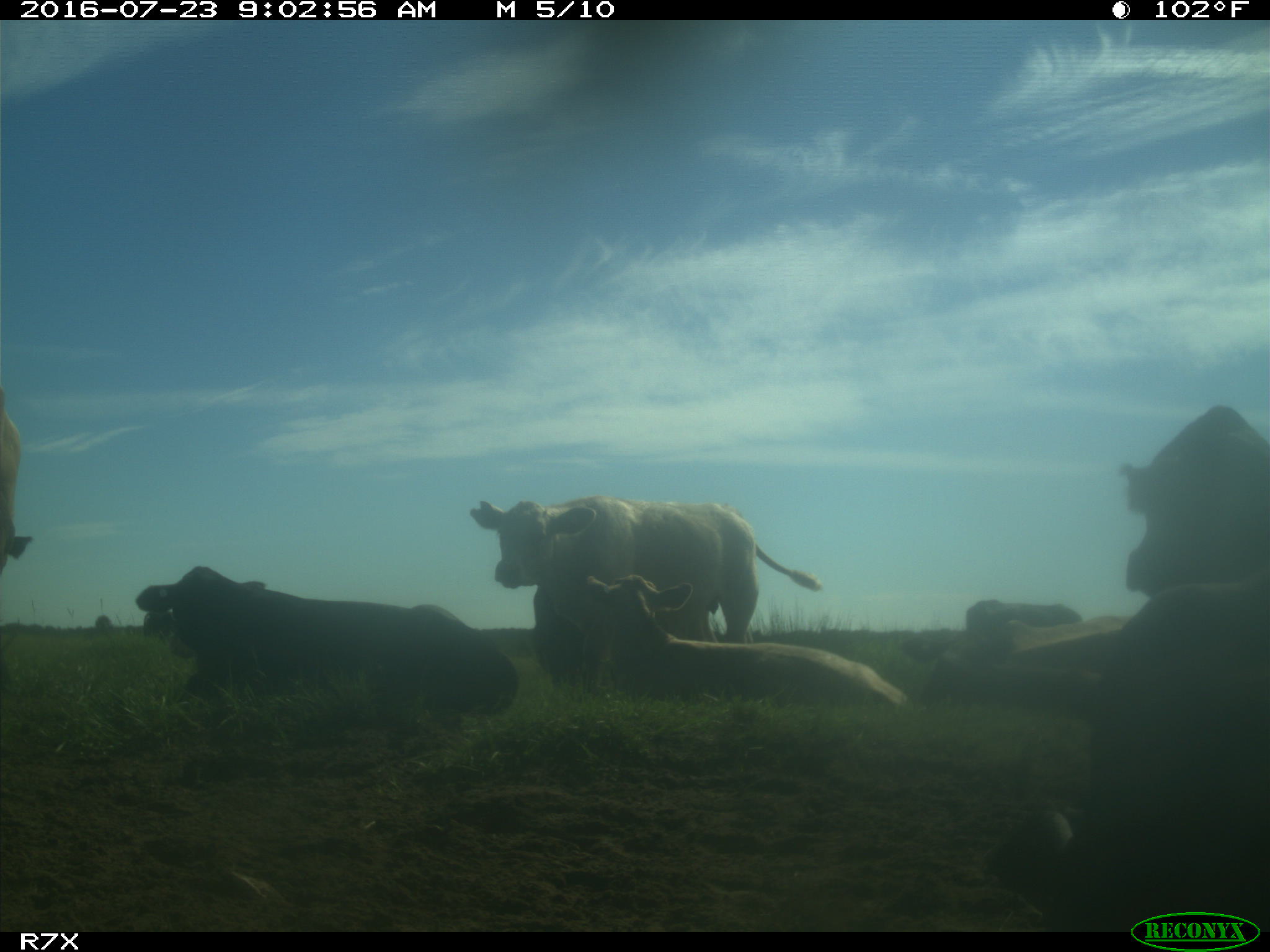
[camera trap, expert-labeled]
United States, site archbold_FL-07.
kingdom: Animalia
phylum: Chordata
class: Mammalia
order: Artiodactyla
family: Bovidae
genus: Bos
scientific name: Bos taurus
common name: domestic cow